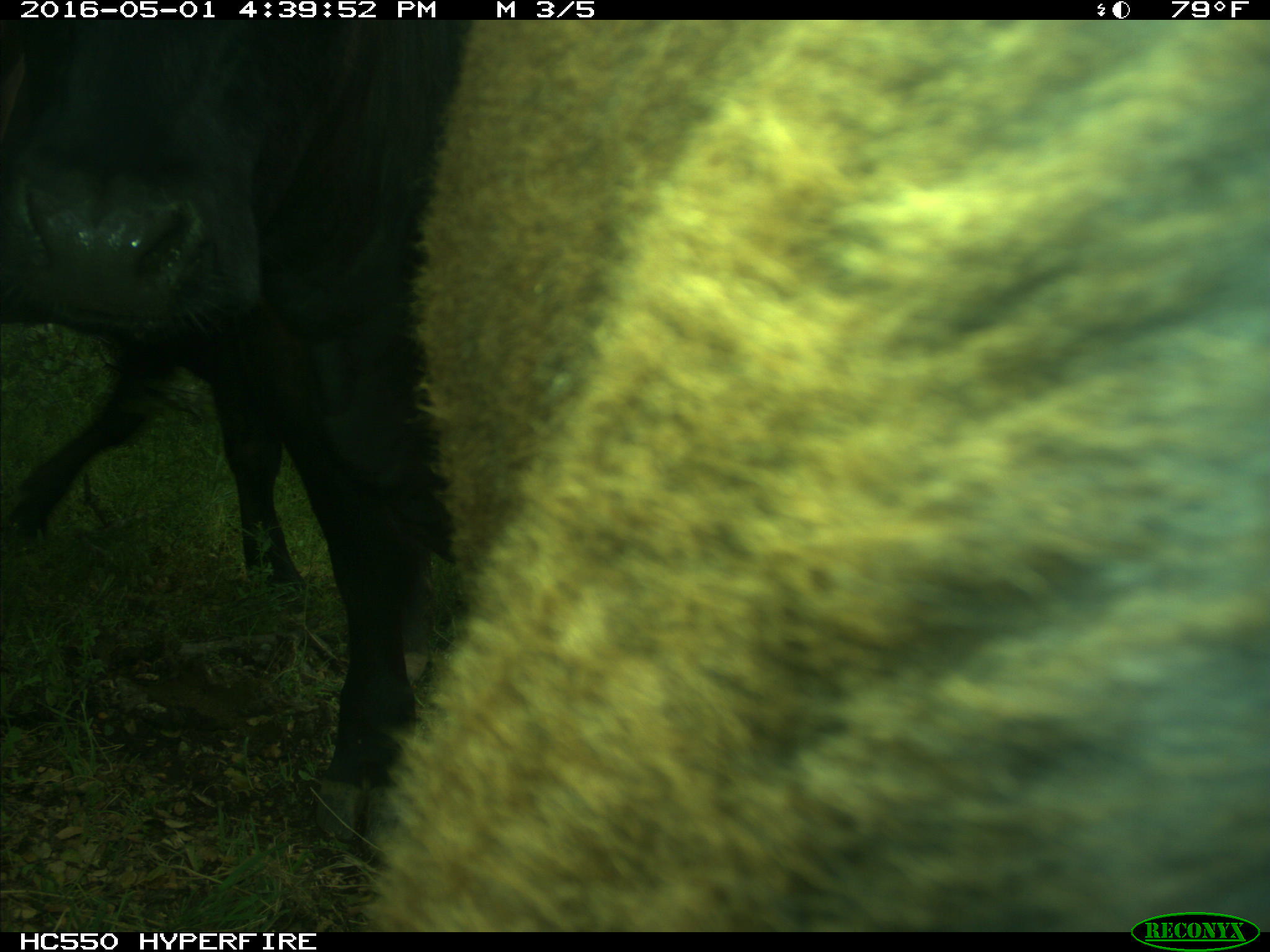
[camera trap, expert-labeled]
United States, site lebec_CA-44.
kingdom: Animalia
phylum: Chordata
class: Mammalia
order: Artiodactyla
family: Bovidae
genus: Bos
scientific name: Bos taurus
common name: domestic cow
Bos taurus (domestic cow).